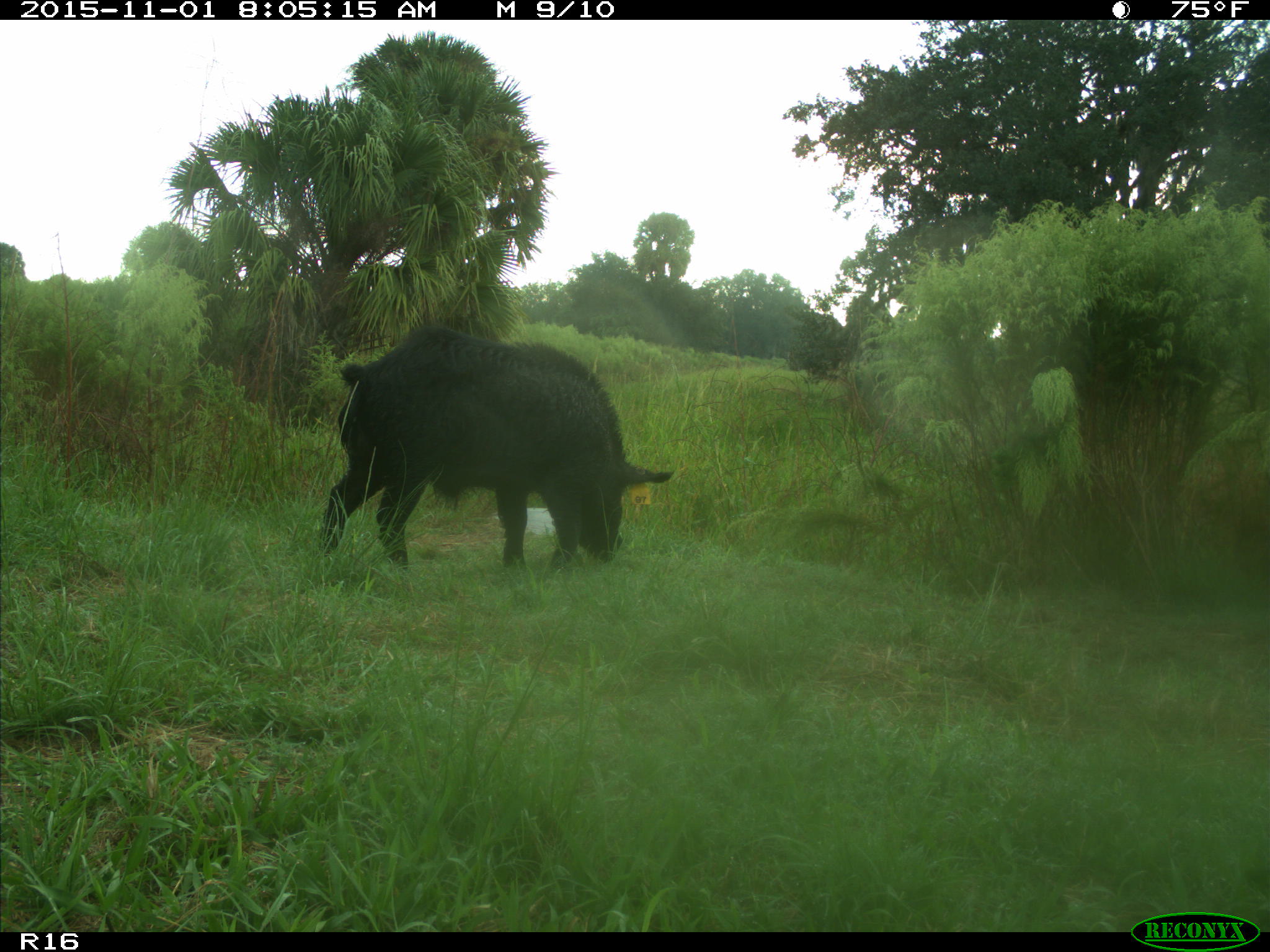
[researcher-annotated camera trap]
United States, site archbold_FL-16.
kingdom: Animalia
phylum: Chordata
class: Mammalia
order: Artiodactyla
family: Suidae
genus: Sus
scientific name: Sus scrofa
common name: wild boar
Sus scrofa (wild boar).